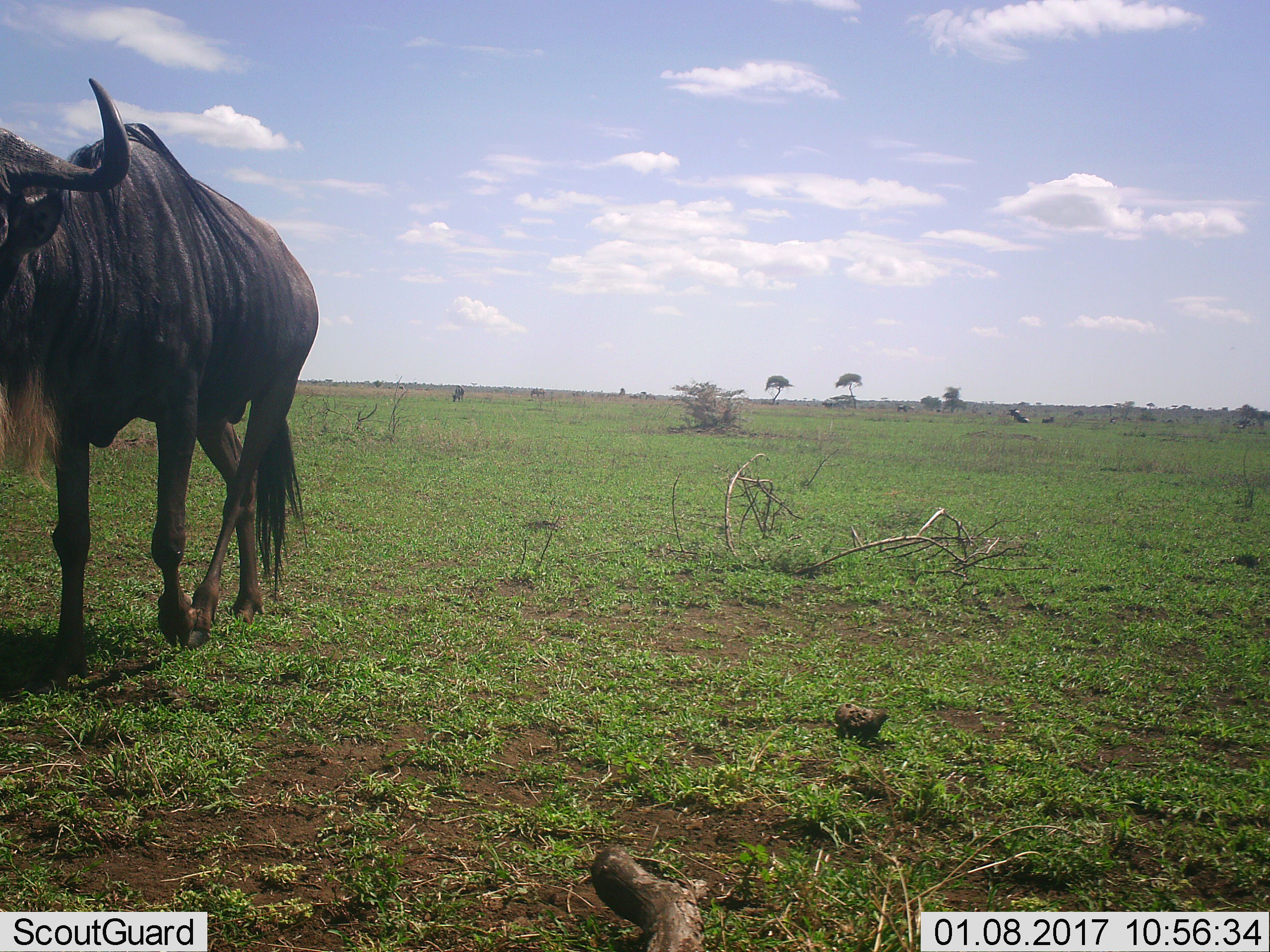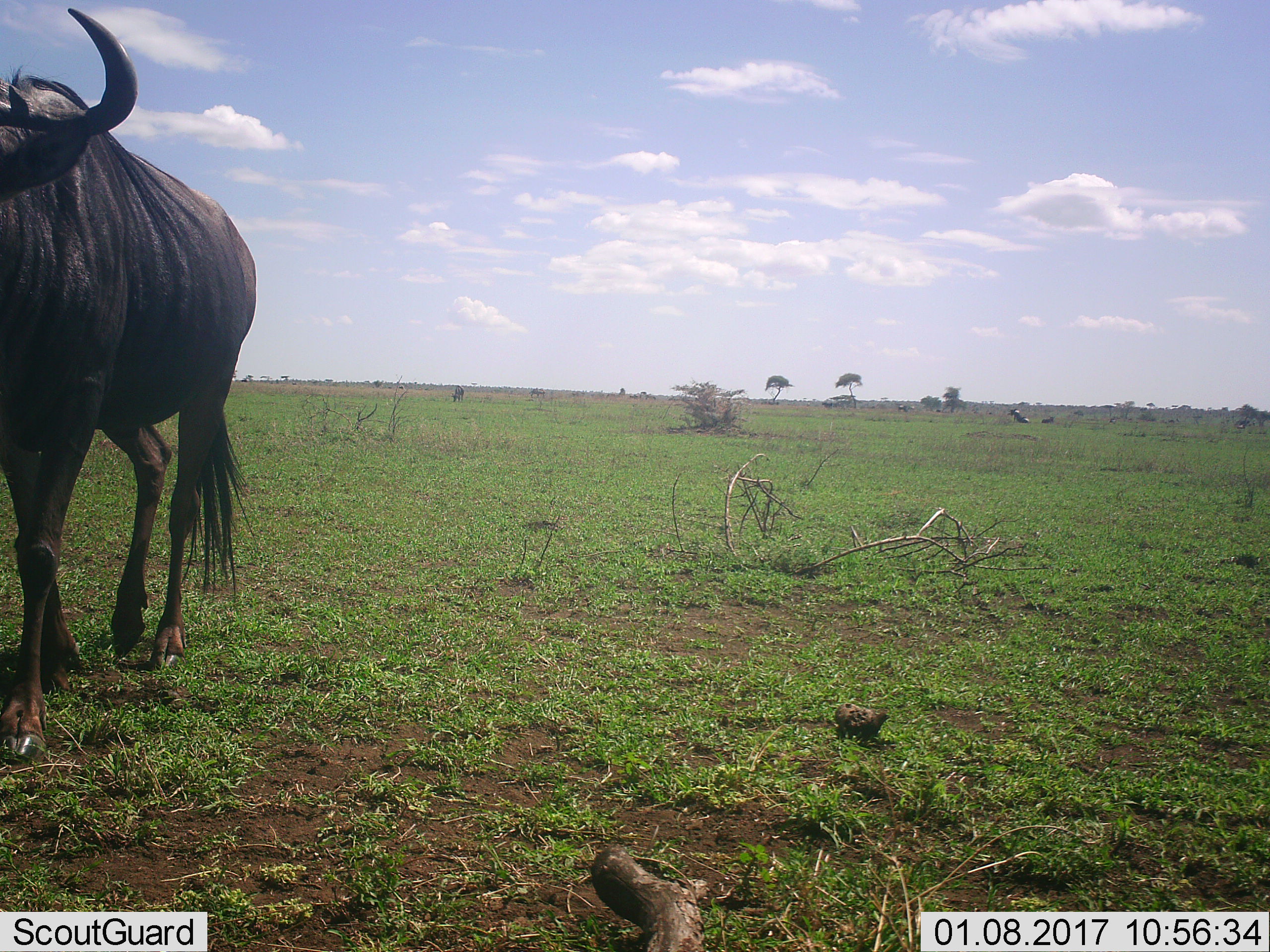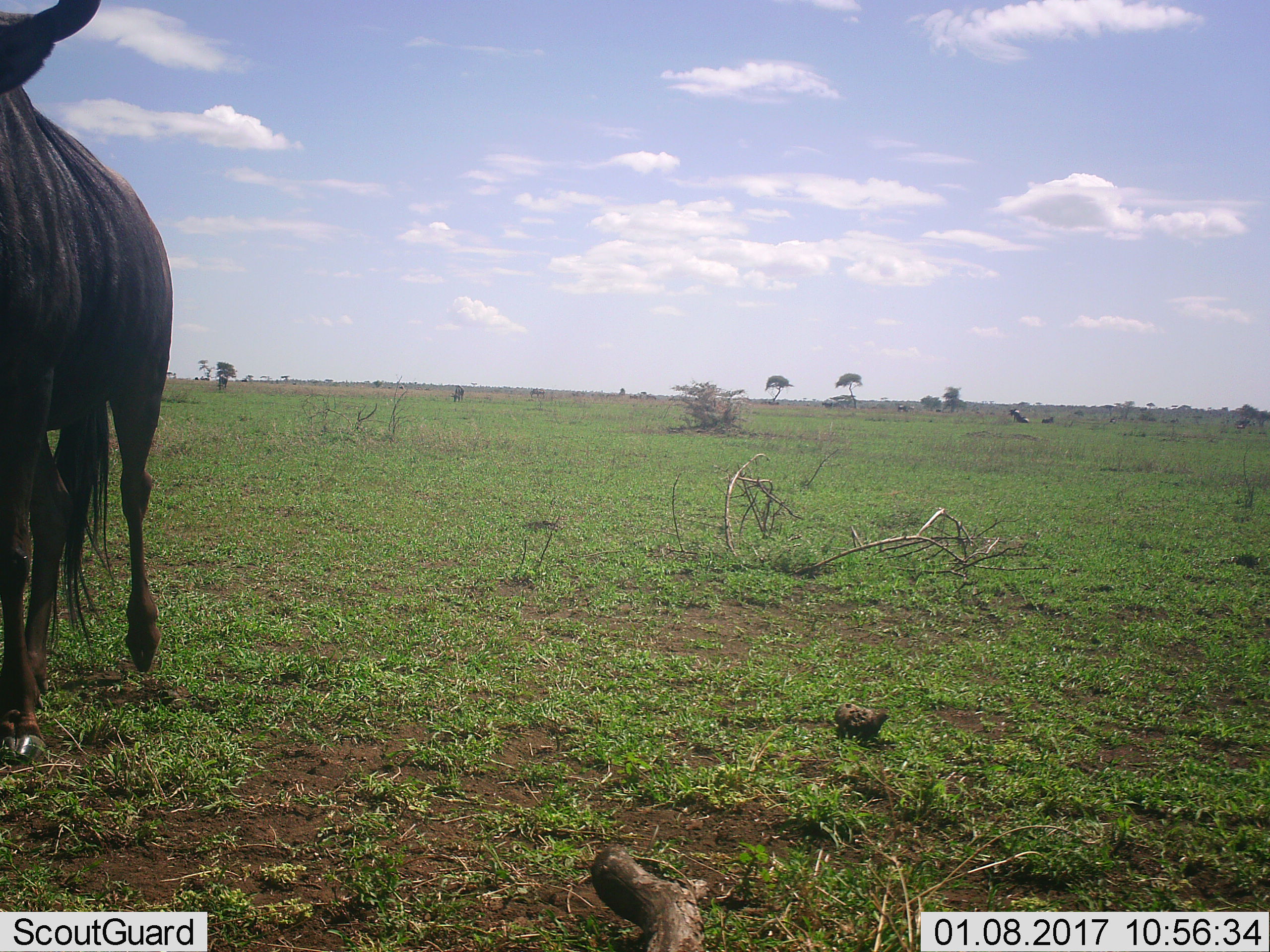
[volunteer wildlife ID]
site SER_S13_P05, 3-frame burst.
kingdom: Animalia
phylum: Chordata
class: Mammalia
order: Artiodactyla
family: Bovidae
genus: Connochaetes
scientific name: Connochaetes taurinus taurinus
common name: blue wildebeest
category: wildebeestblue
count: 1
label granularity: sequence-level